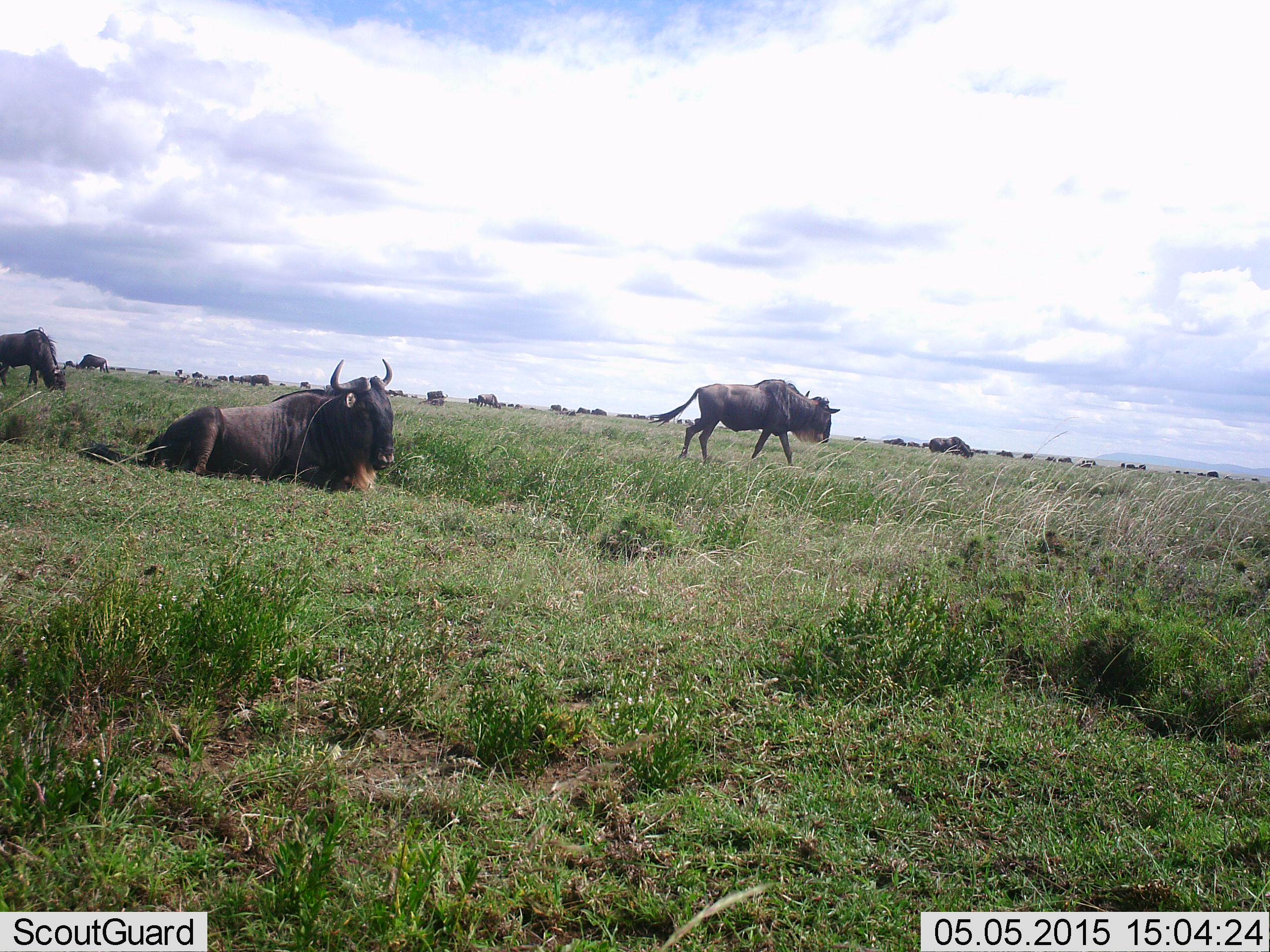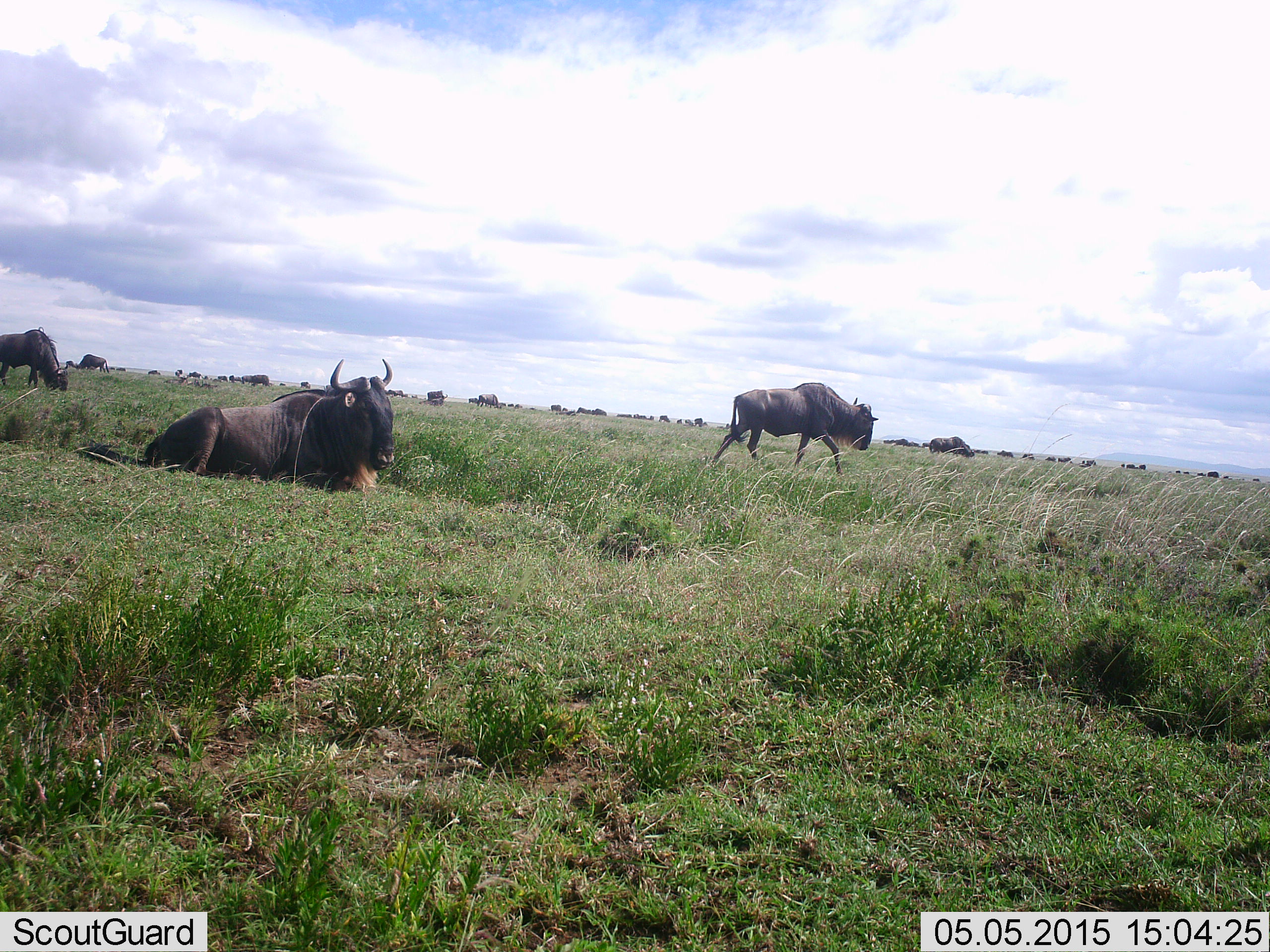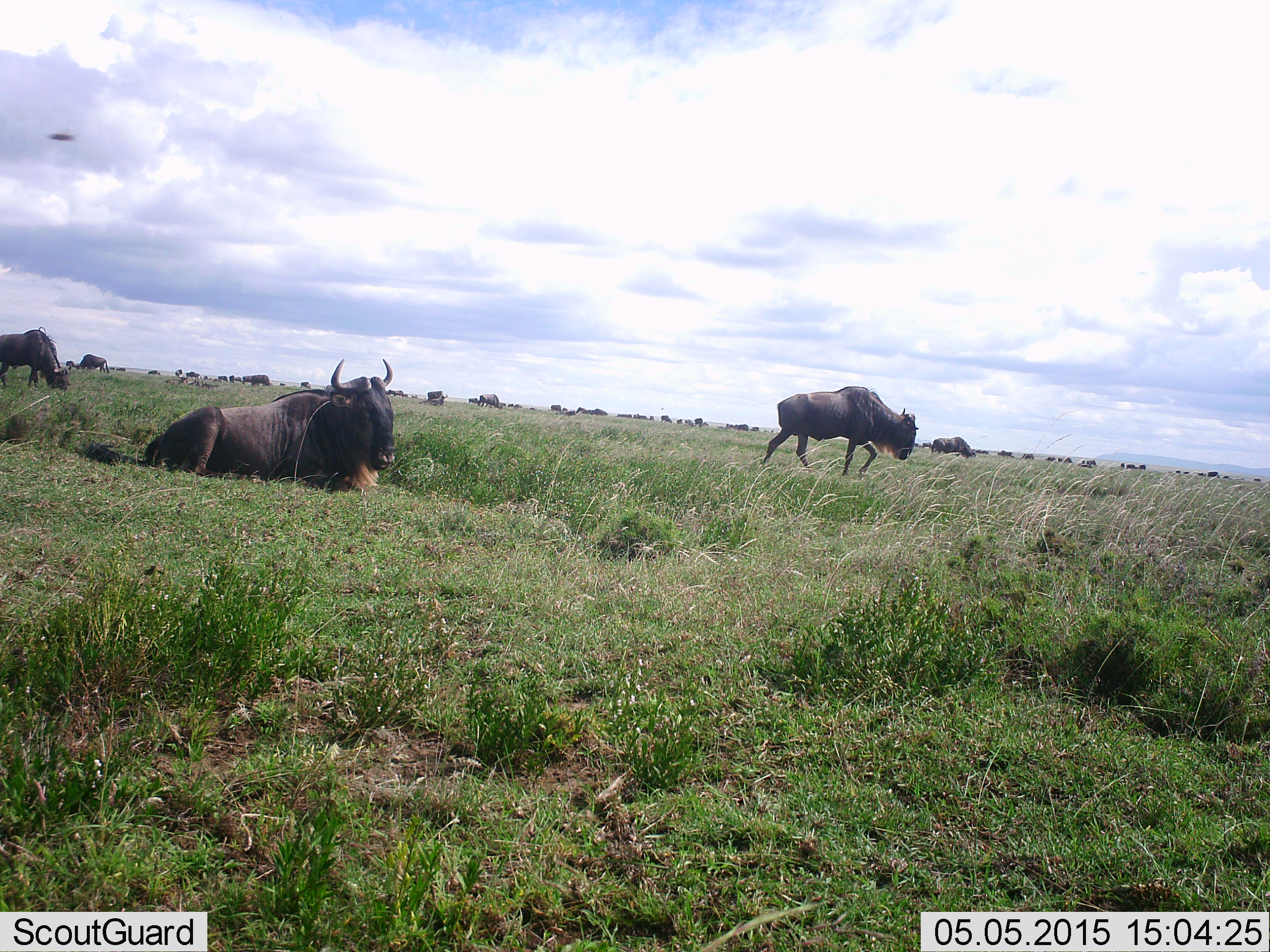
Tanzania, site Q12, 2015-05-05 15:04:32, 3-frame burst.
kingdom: Animalia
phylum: Chordata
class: Mammalia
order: Artiodactyla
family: Bovidae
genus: Connochaetes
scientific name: Connochaetes taurinus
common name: blue wildebeest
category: wildebeest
Wildebeest (blue wildebeest) (Connochaetes taurinus), count 11-50. Behavior (volunteer vote fractions): standing 50%, resting 100%, moving 80%, interacting 10%. Young present (vote fraction): 0%. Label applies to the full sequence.